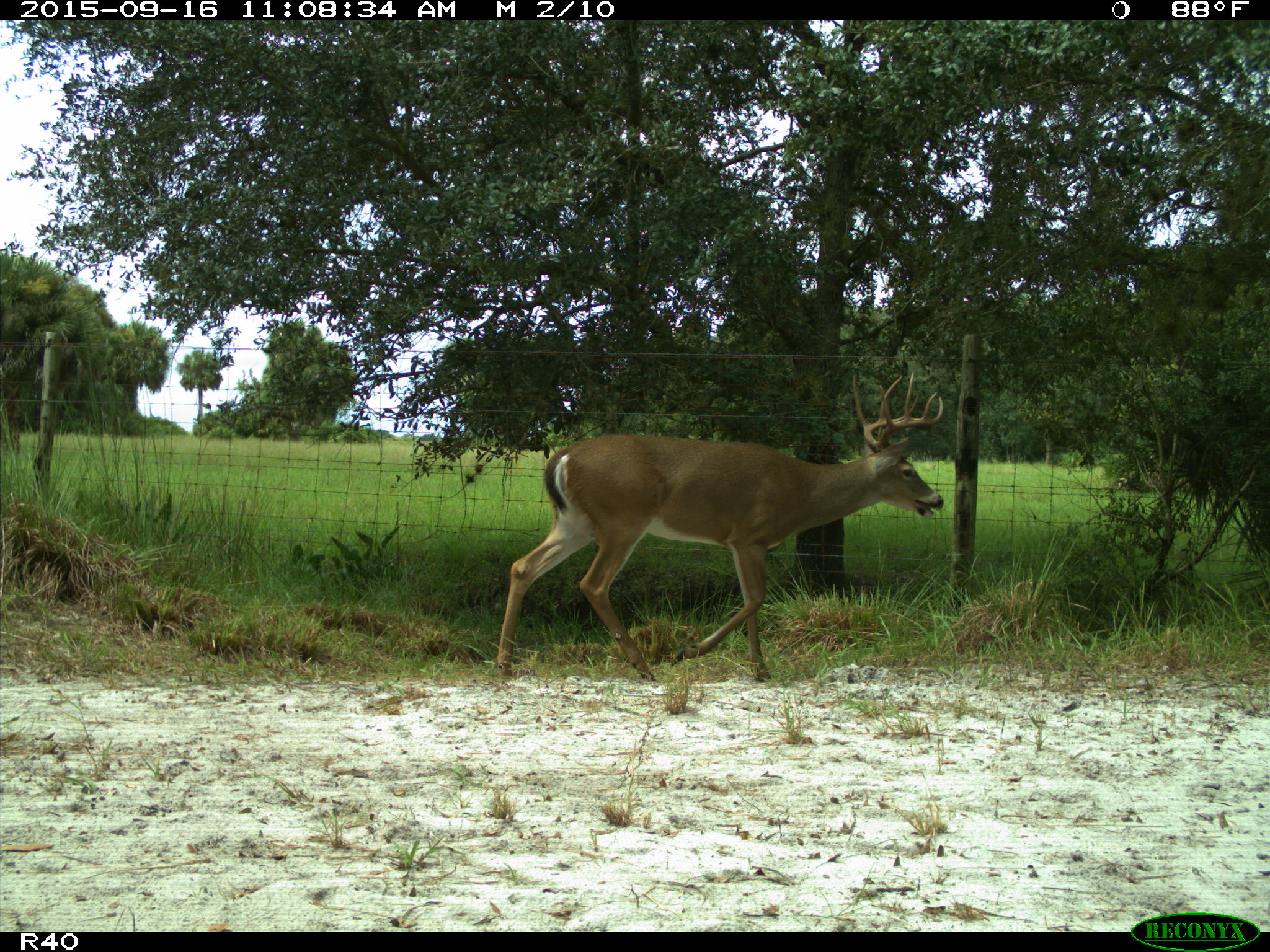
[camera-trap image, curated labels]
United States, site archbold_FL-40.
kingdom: Animalia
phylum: Chordata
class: Mammalia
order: Artiodactyla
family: Cervidae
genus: Odocoileus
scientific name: Odocoileus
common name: deer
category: unidentified deer